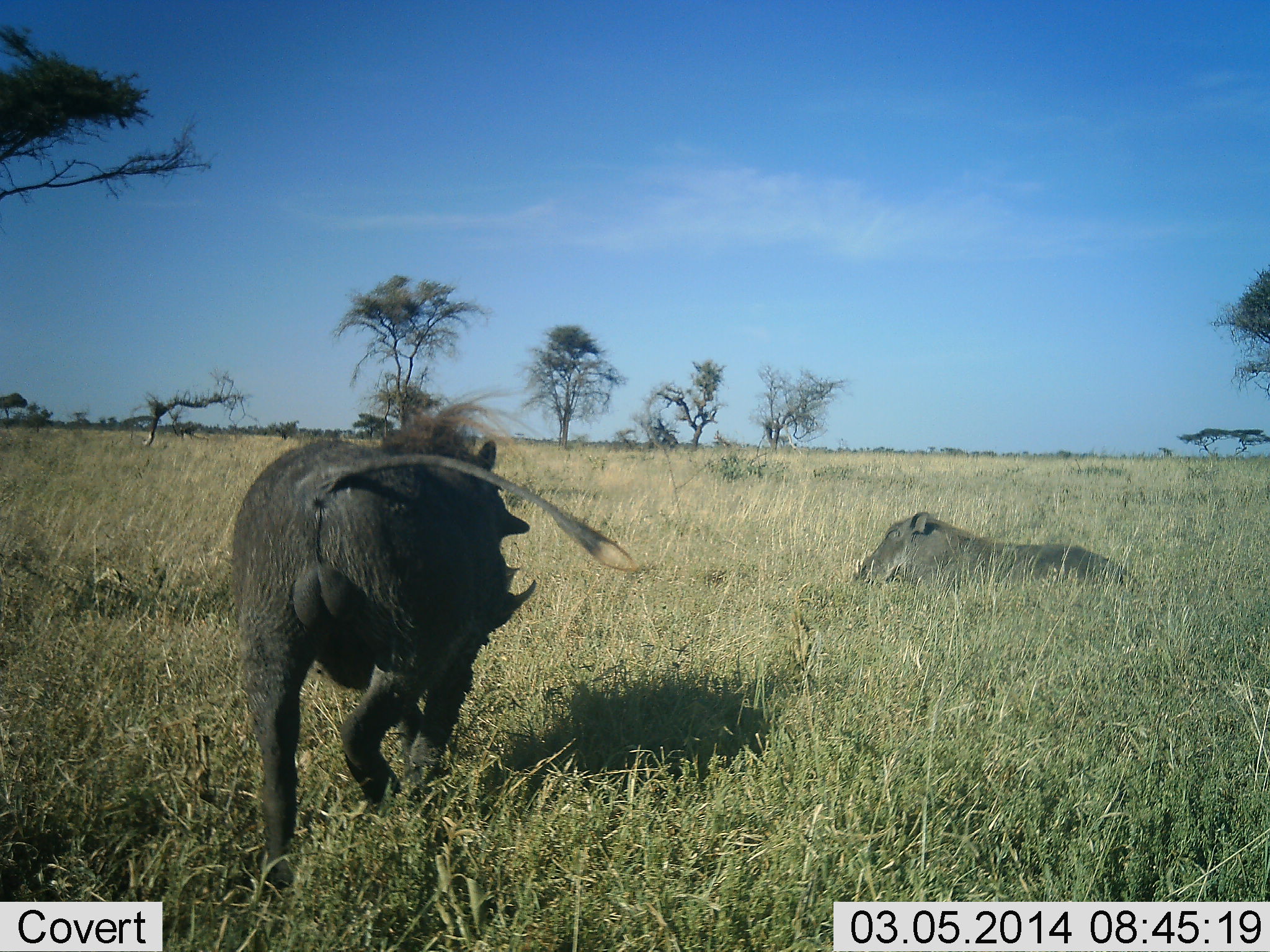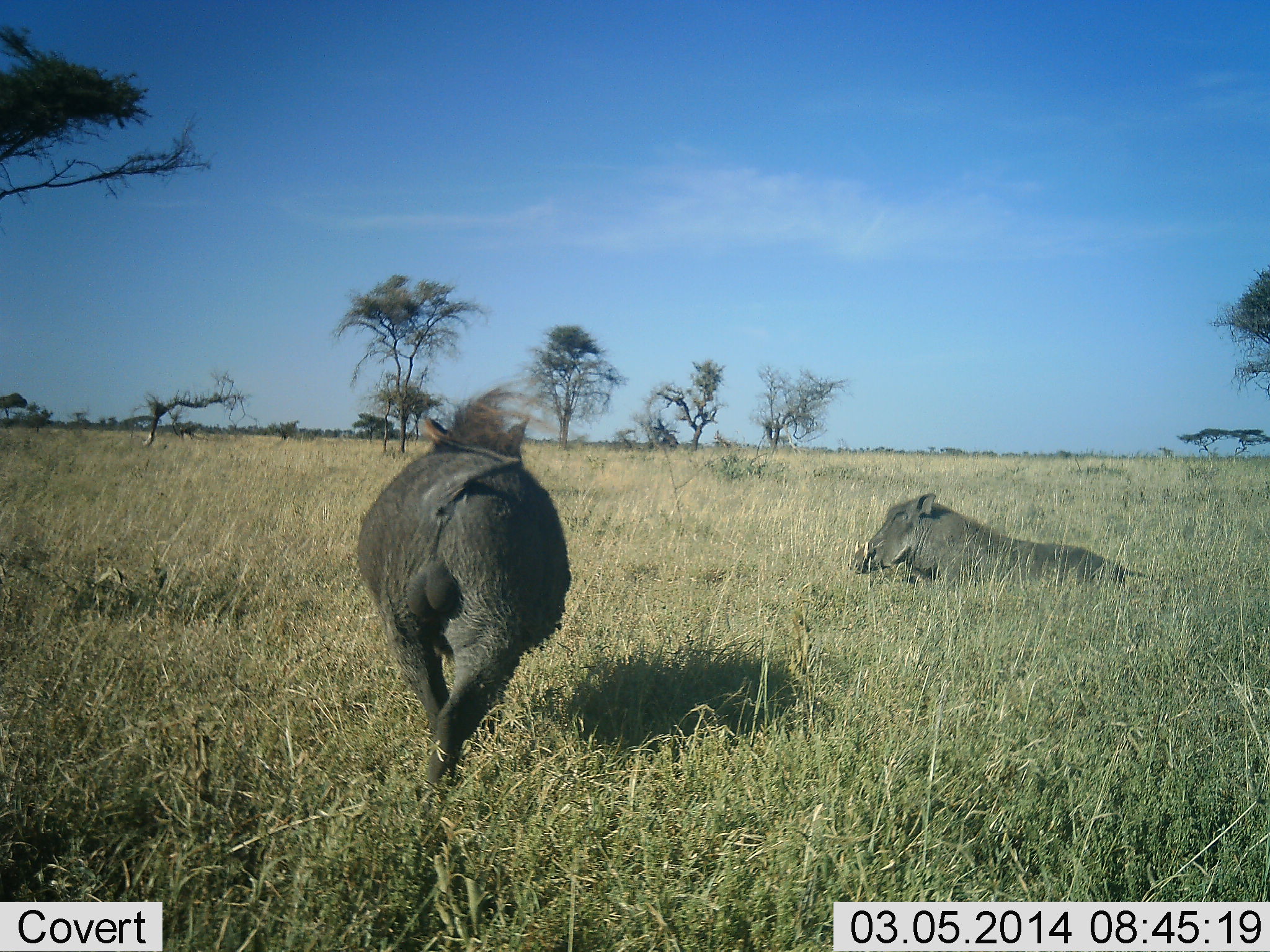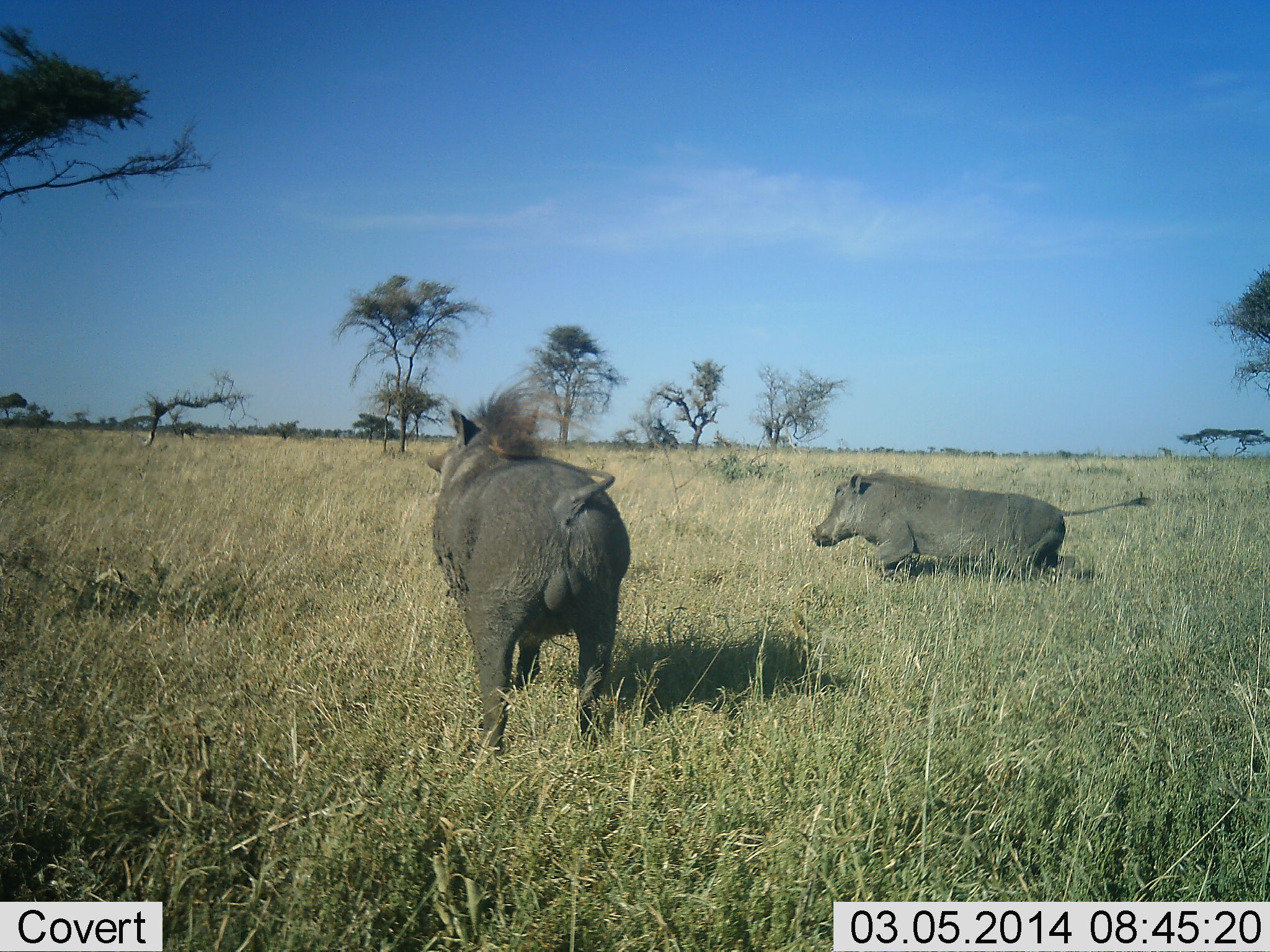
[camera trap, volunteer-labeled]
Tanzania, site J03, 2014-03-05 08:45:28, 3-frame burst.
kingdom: Animalia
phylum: Chordata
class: Mammalia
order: Artiodactyla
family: Suidae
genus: Phacochoerus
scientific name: Phacochoerus africanus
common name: warthog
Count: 2.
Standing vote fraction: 0%.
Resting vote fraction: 80%.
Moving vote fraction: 100%.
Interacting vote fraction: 20%.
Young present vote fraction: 0%.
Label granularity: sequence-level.